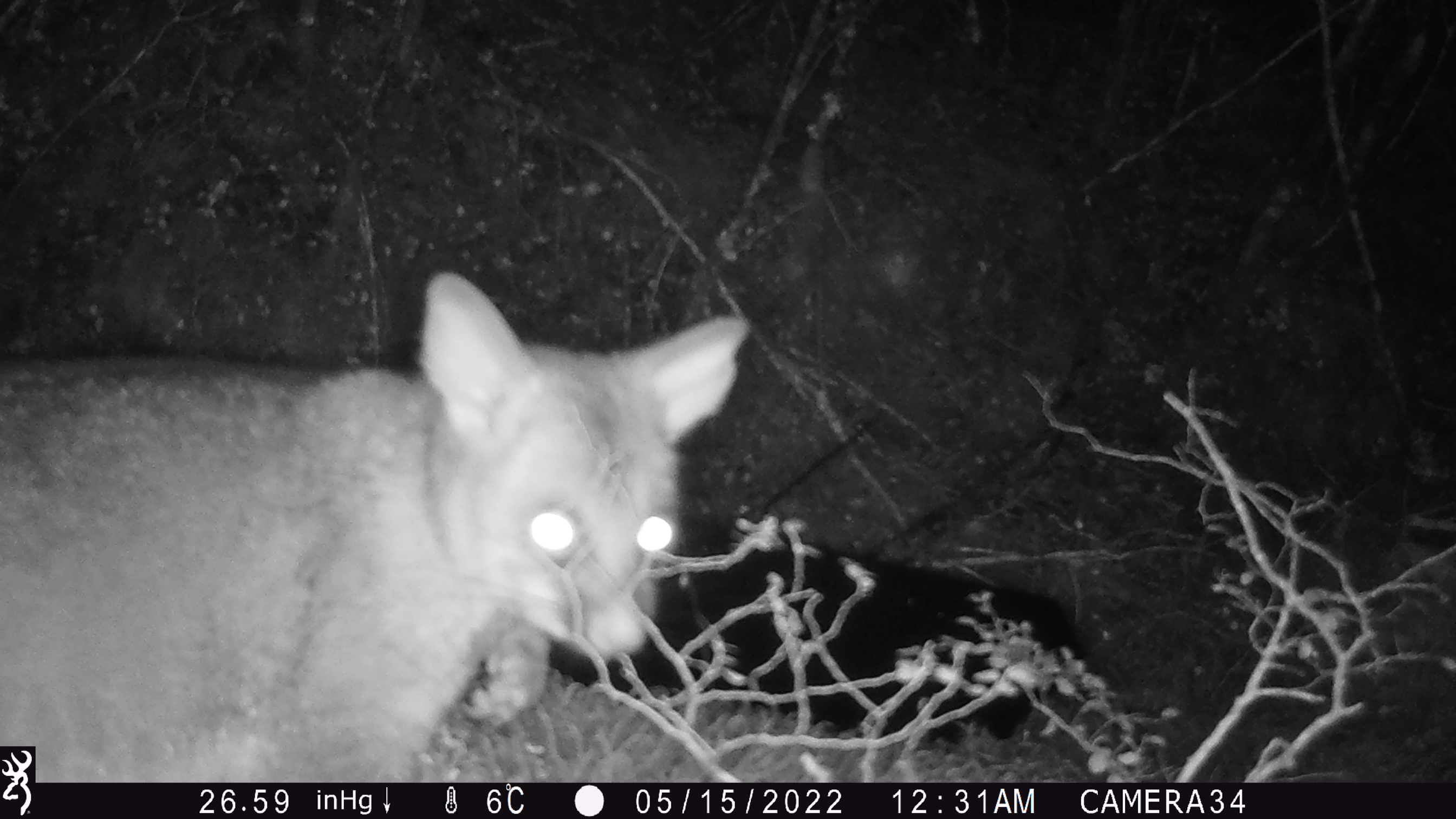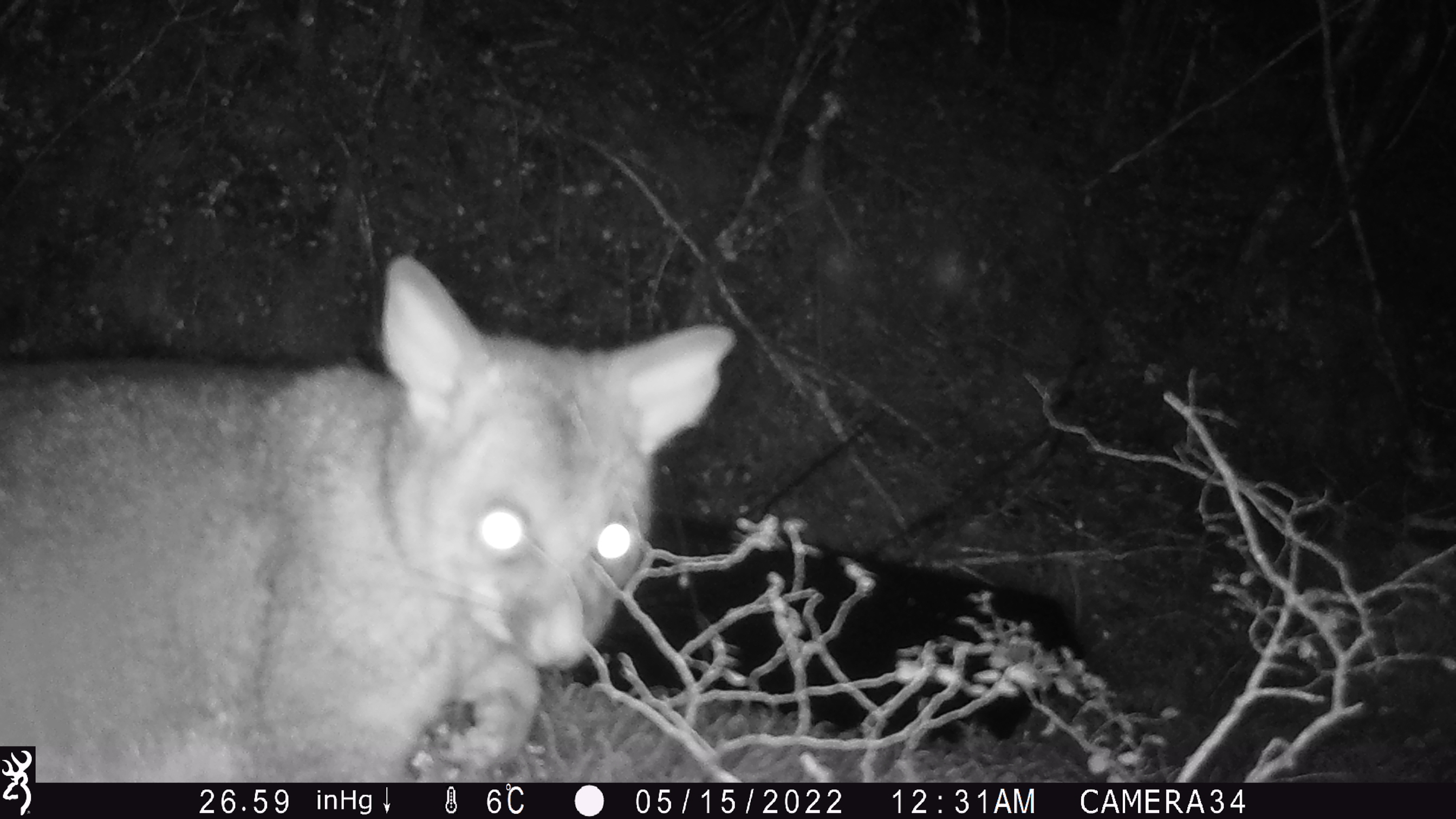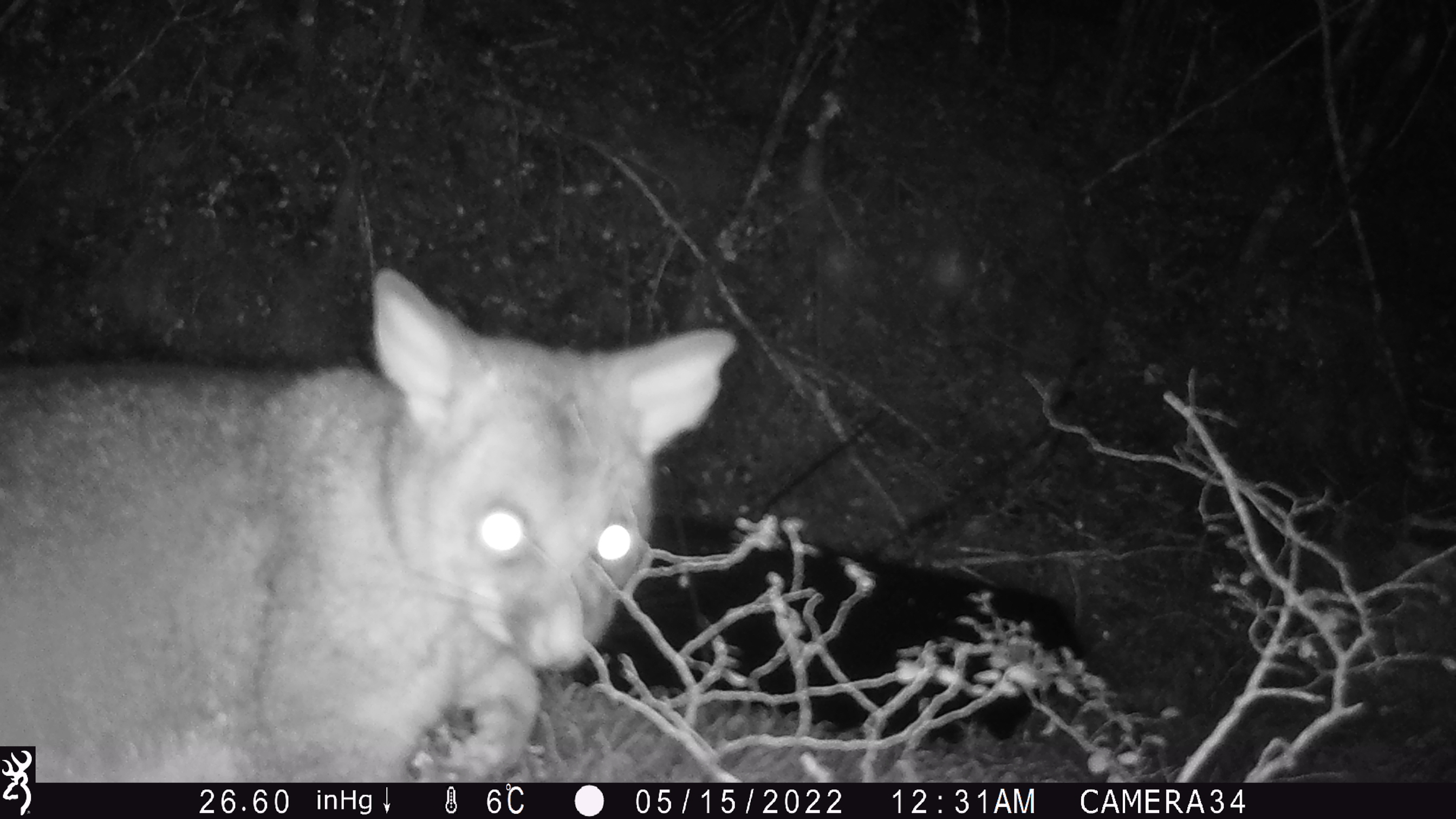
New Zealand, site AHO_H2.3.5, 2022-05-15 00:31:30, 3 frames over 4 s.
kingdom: Animalia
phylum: Chordata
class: Mammalia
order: Diprotodontia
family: Phalangeridae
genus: Trichosurus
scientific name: Trichosurus vulpecula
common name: common brushtail possum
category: possum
Possum (common brushtail possum) (Trichosurus vulpecula).